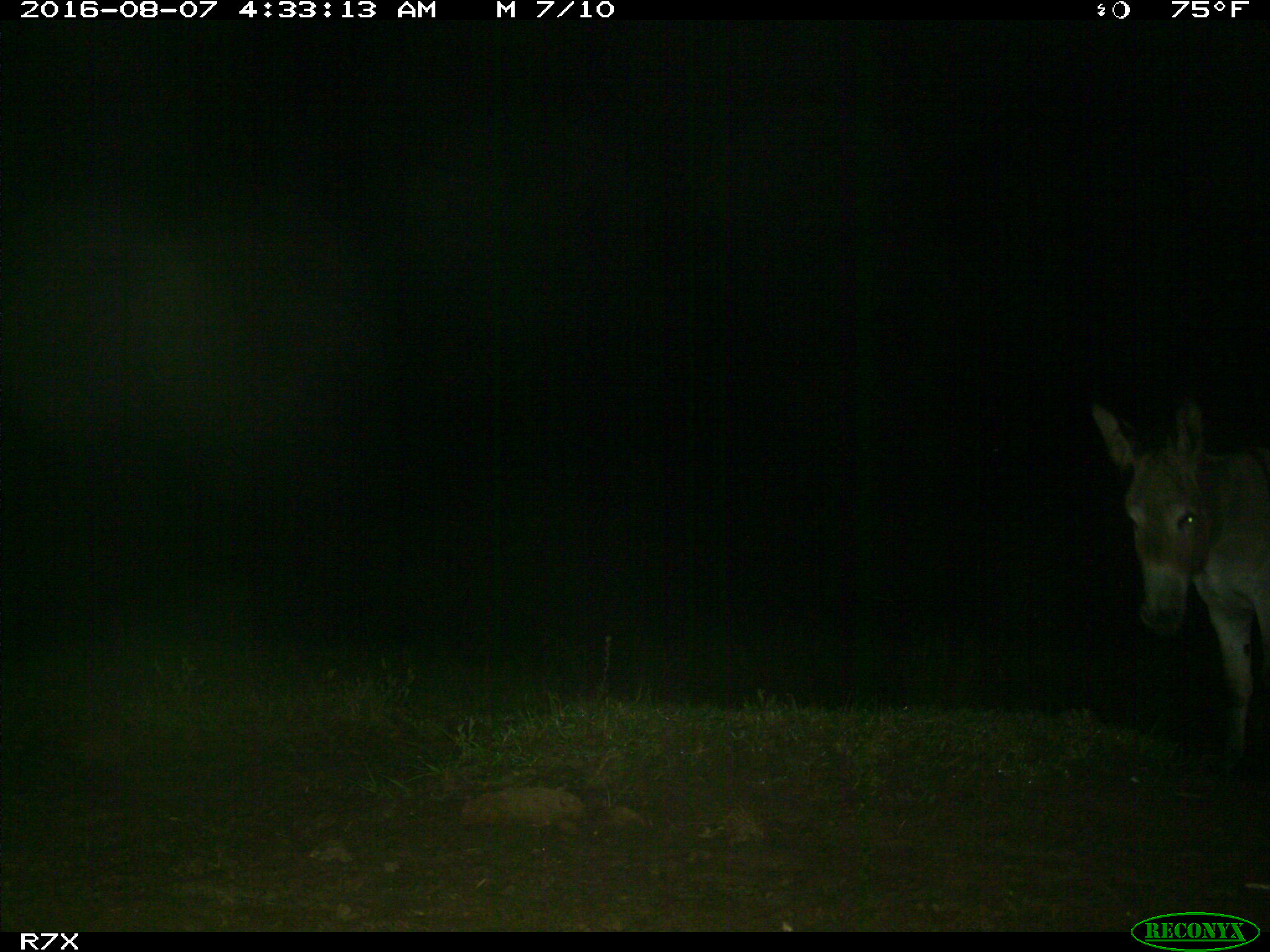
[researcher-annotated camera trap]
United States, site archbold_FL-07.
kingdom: Animalia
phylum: Chordata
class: Mammalia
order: Perissodactyla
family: Equidae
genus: Equus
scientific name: Equus africanus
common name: african wild ass